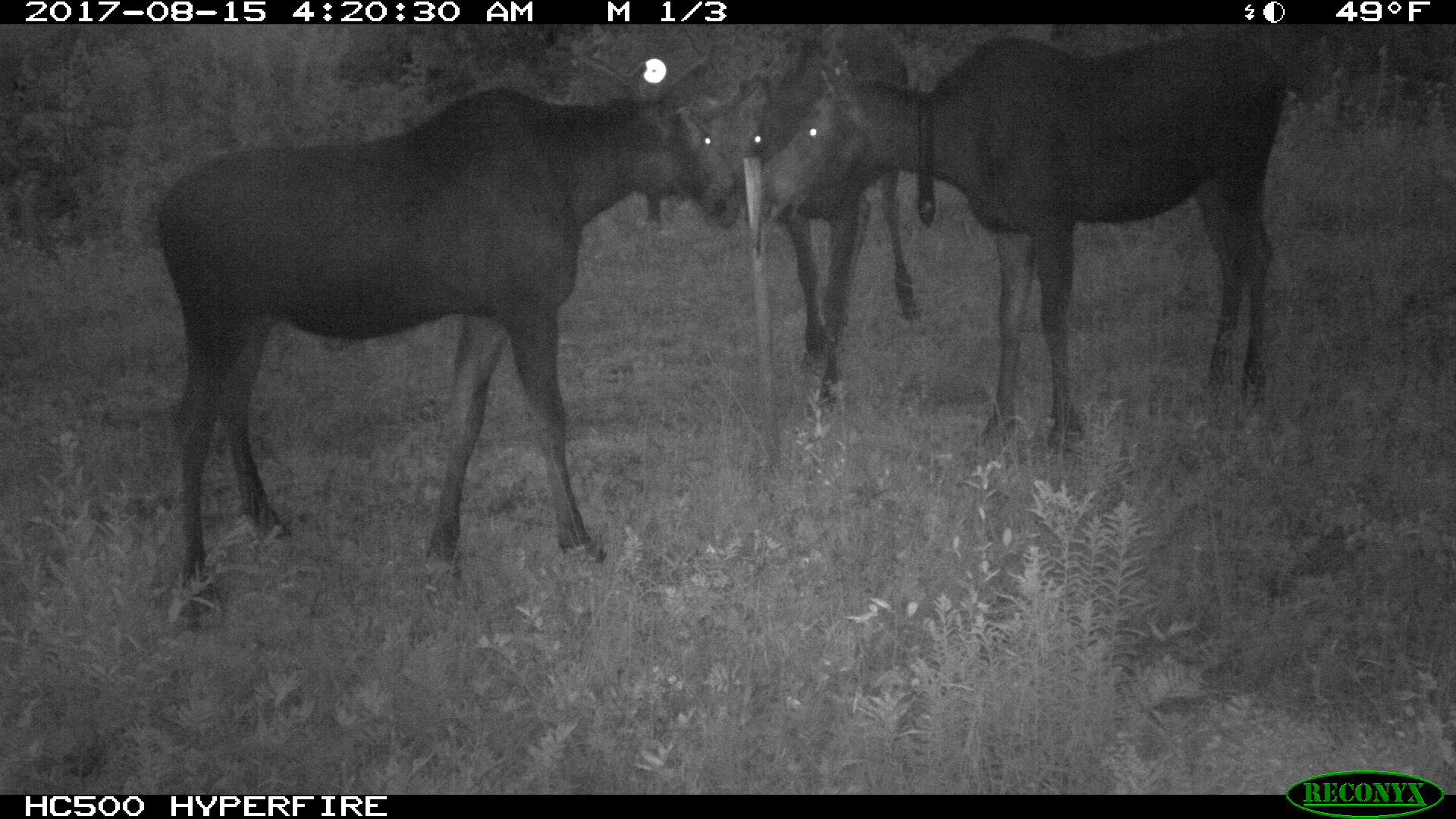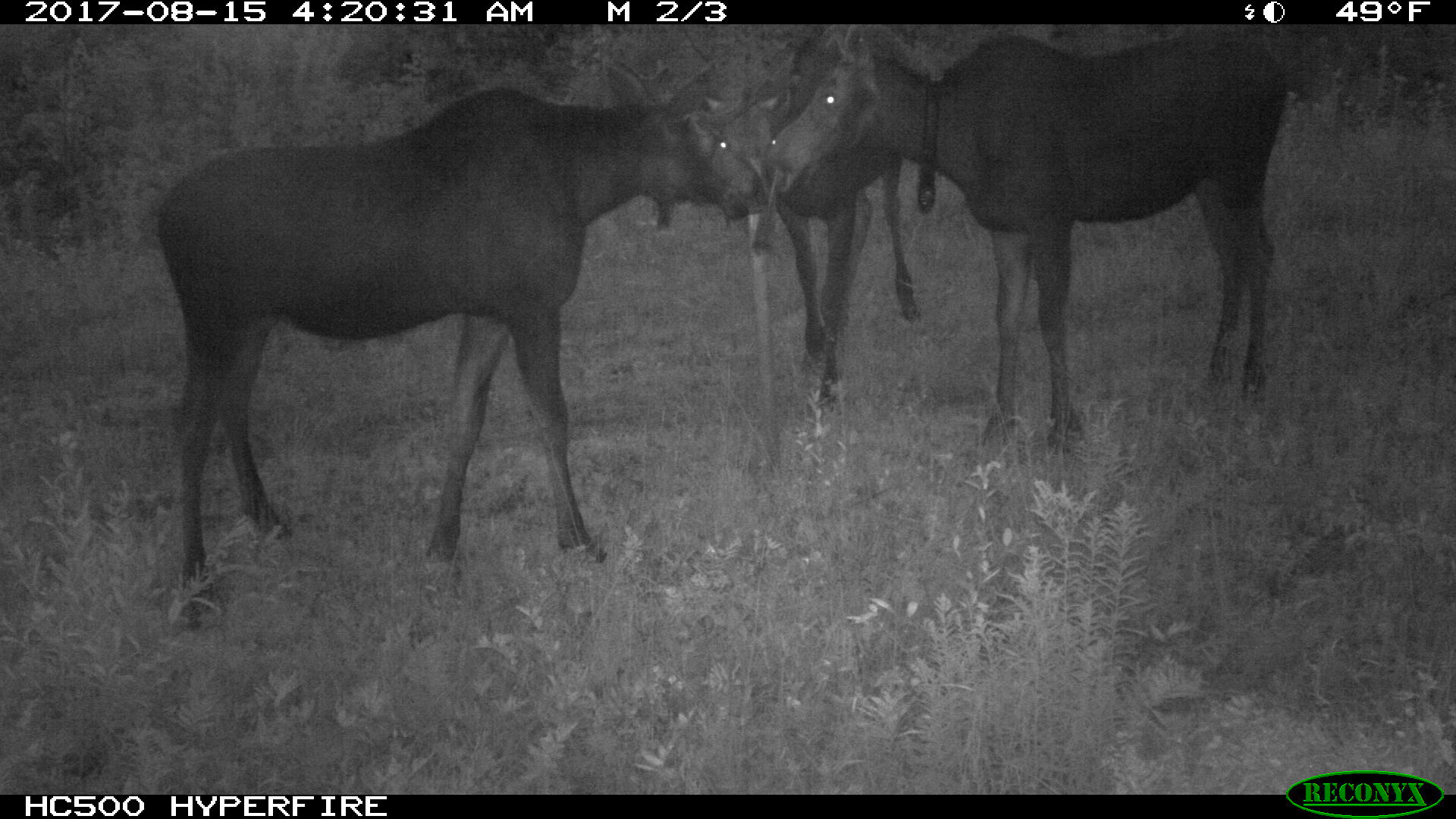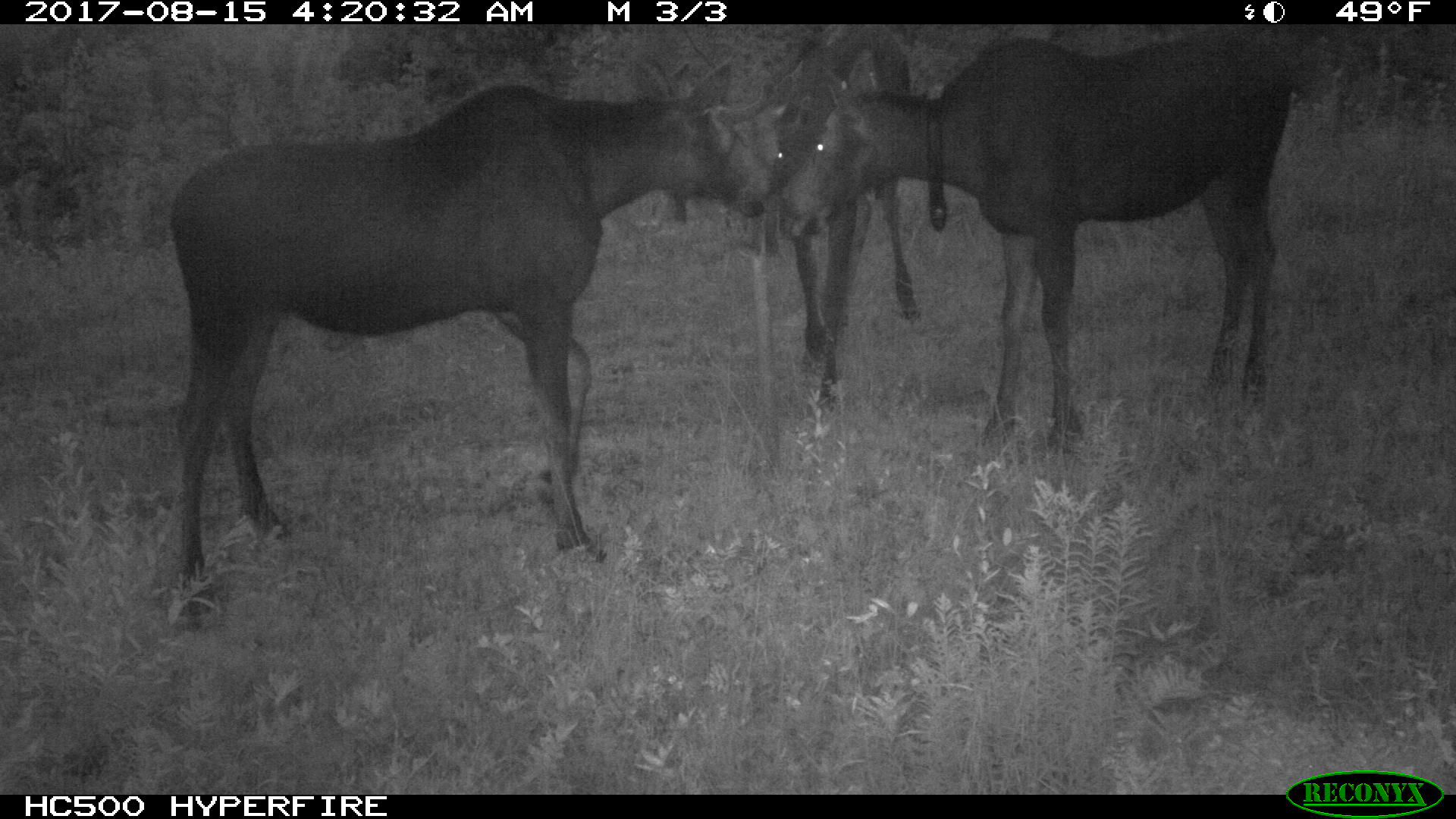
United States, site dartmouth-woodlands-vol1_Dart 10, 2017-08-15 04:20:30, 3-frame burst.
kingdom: Animalia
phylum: Chordata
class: Mammalia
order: Artiodactyla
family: Cervidae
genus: Alces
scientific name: Alces alces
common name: moose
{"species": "moose (Alces alces)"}